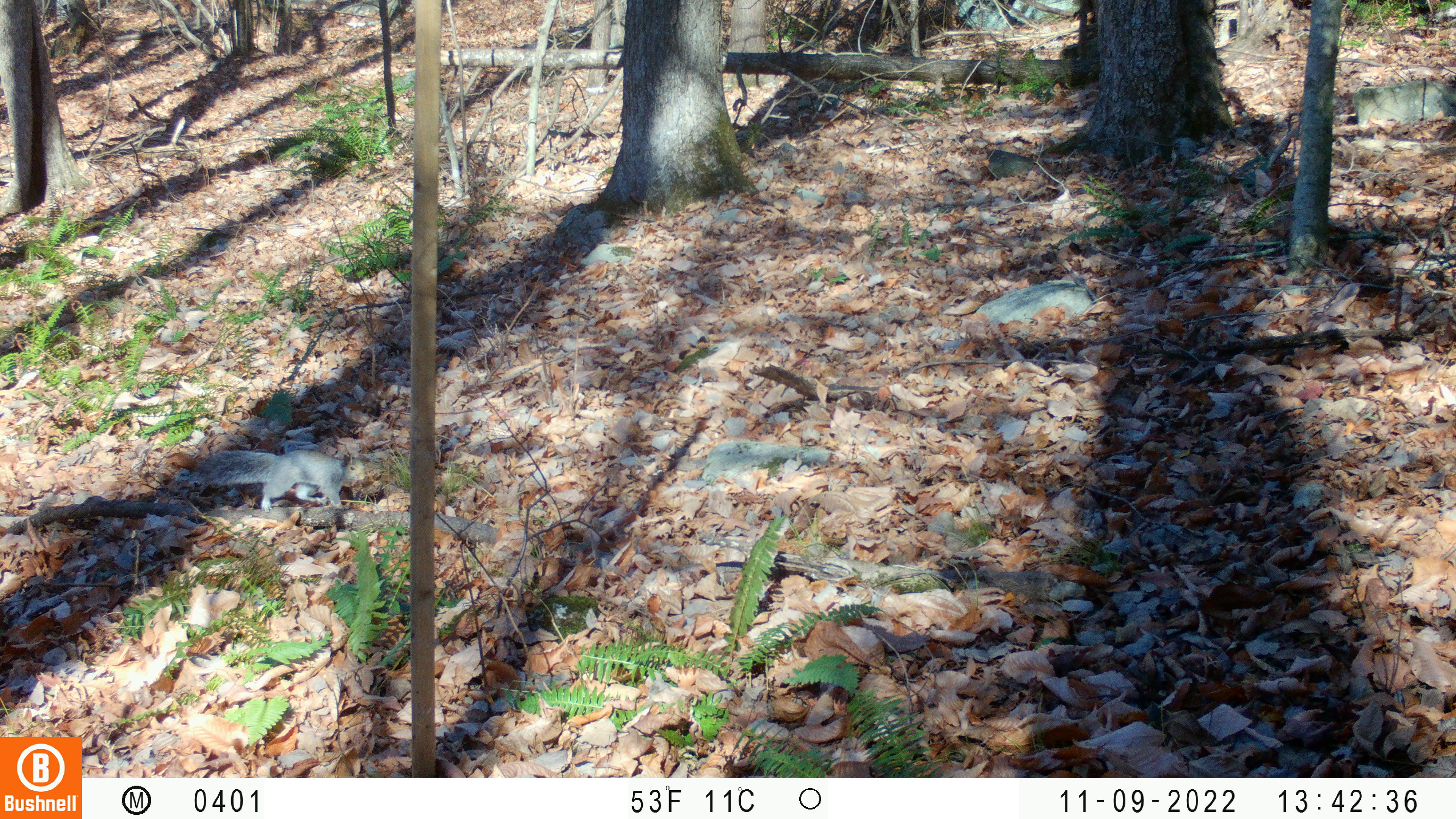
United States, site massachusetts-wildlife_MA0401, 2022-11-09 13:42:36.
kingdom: Animalia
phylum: Chordata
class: Mammalia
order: Rodentia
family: Sciuridae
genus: Sciurus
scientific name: Sciurus carolinensis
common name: gray squirrel